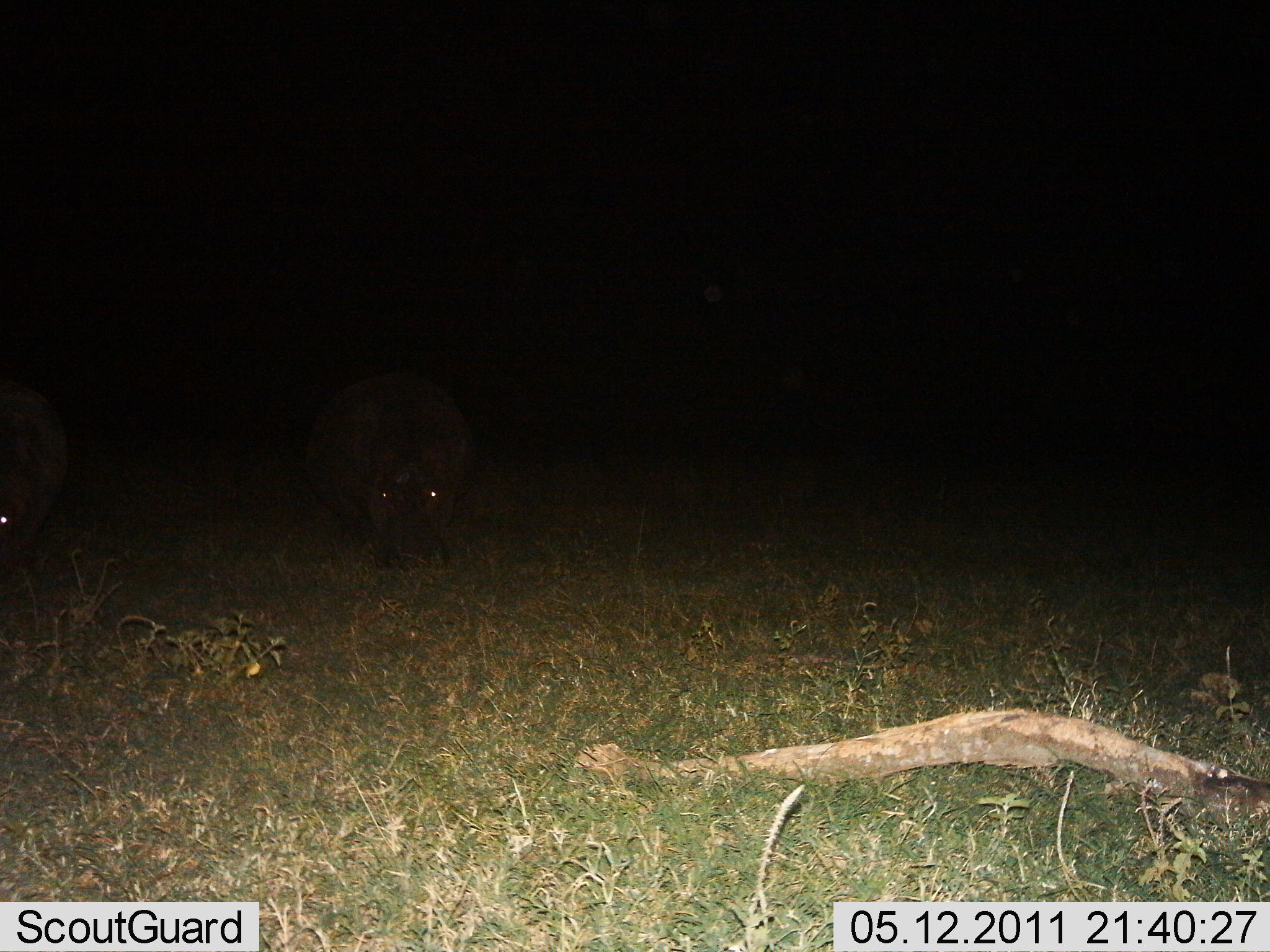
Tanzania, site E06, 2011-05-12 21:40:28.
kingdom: Animalia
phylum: Chordata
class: Mammalia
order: Artiodactyla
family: Hippopotamidae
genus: Hippopotamus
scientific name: Hippopotamus amphibius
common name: hippopotamus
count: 2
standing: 45%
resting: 0%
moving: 0%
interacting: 0%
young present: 0%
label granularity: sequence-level